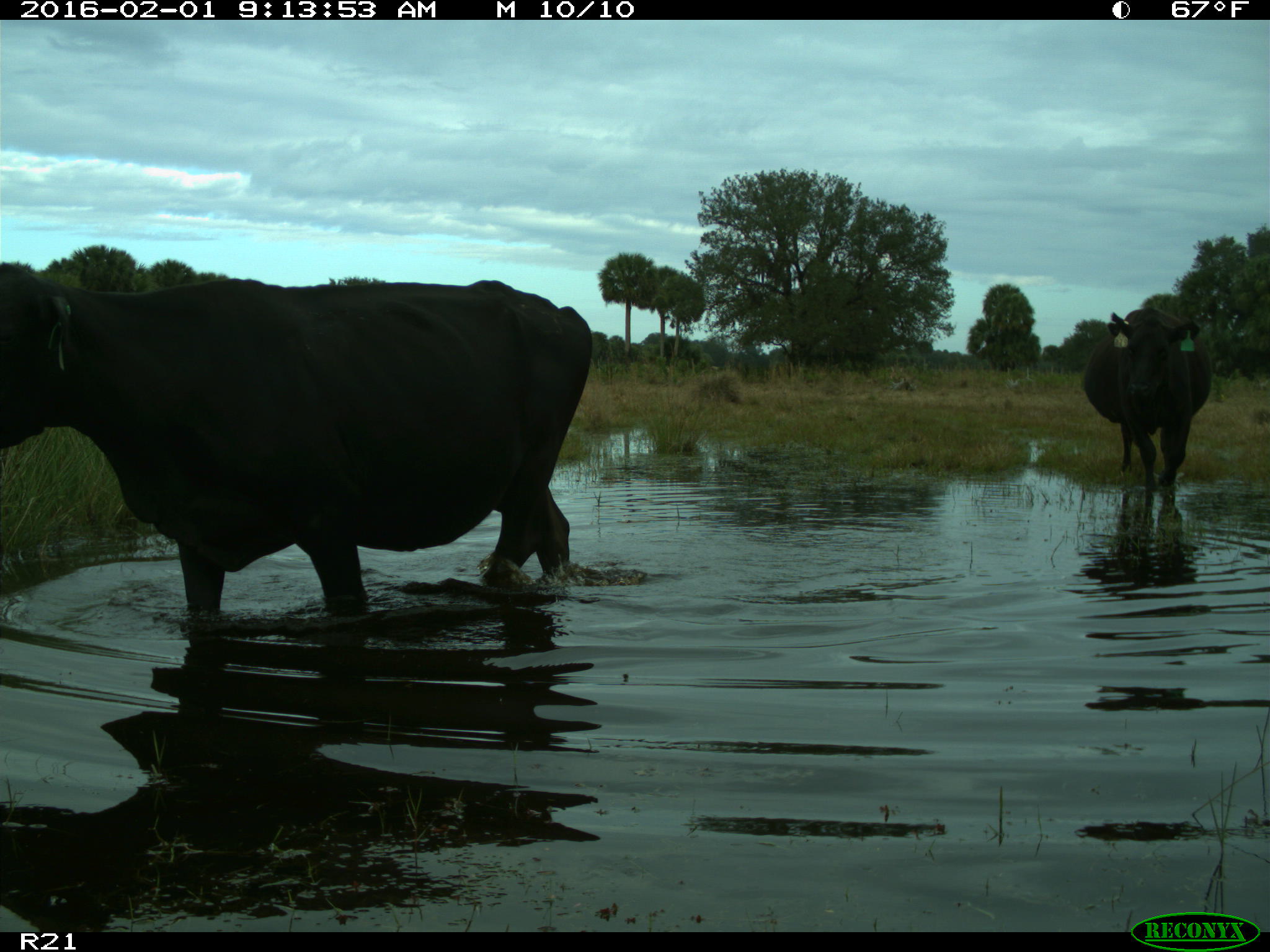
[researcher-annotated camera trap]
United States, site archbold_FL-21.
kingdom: Animalia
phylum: Chordata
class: Mammalia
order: Artiodactyla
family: Bovidae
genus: Bos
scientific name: Bos taurus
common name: domestic cow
Bos taurus (domestic cow).